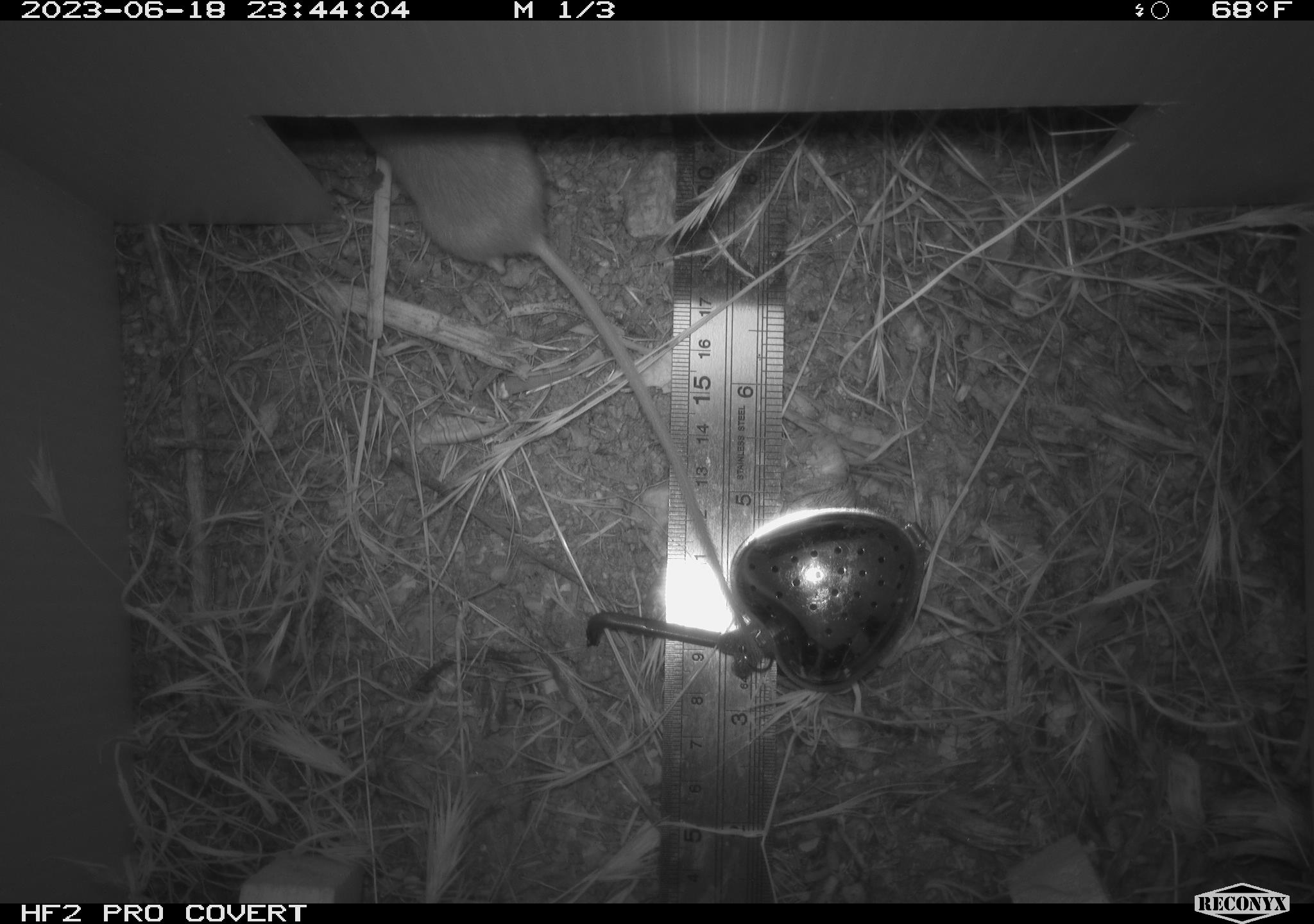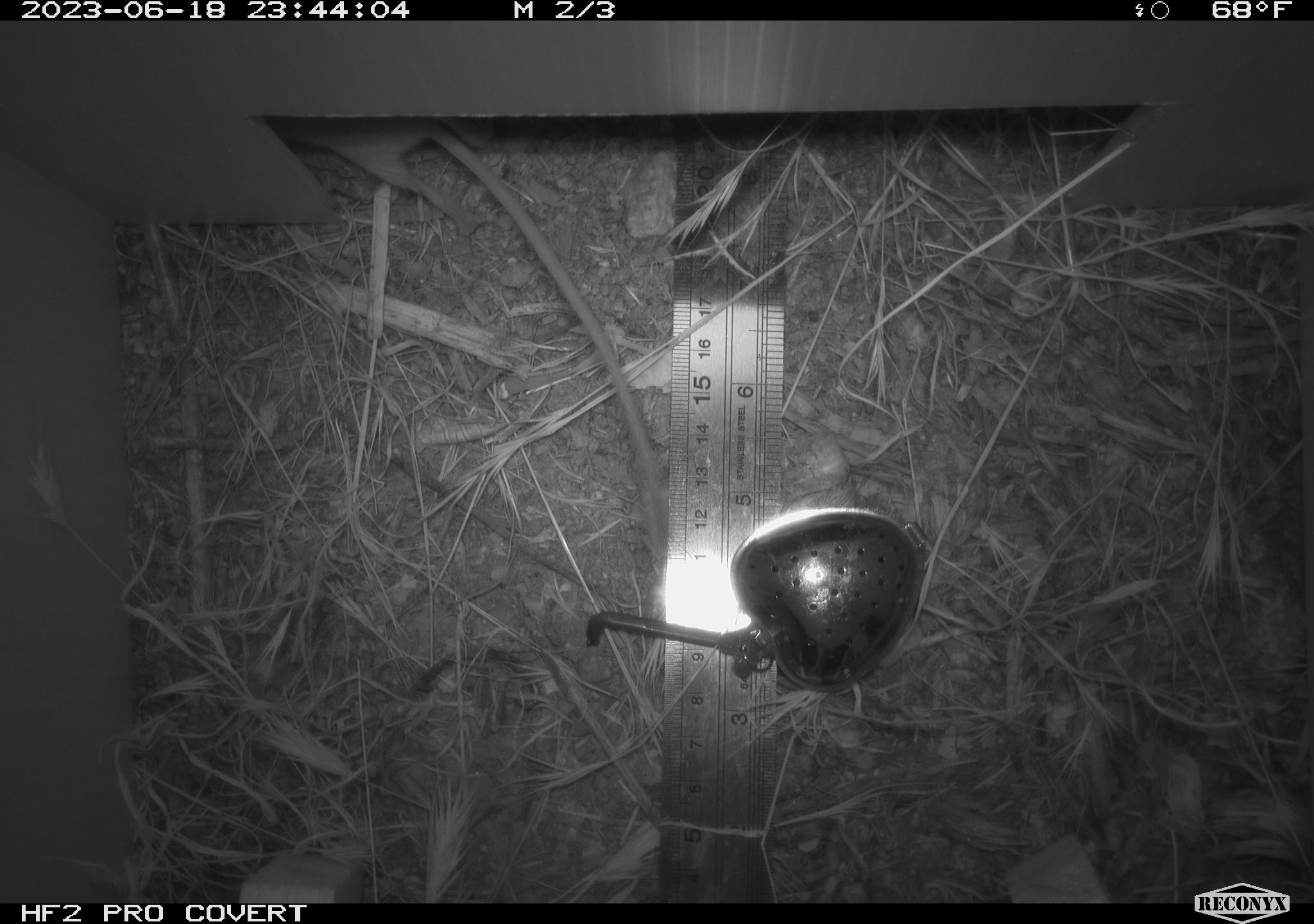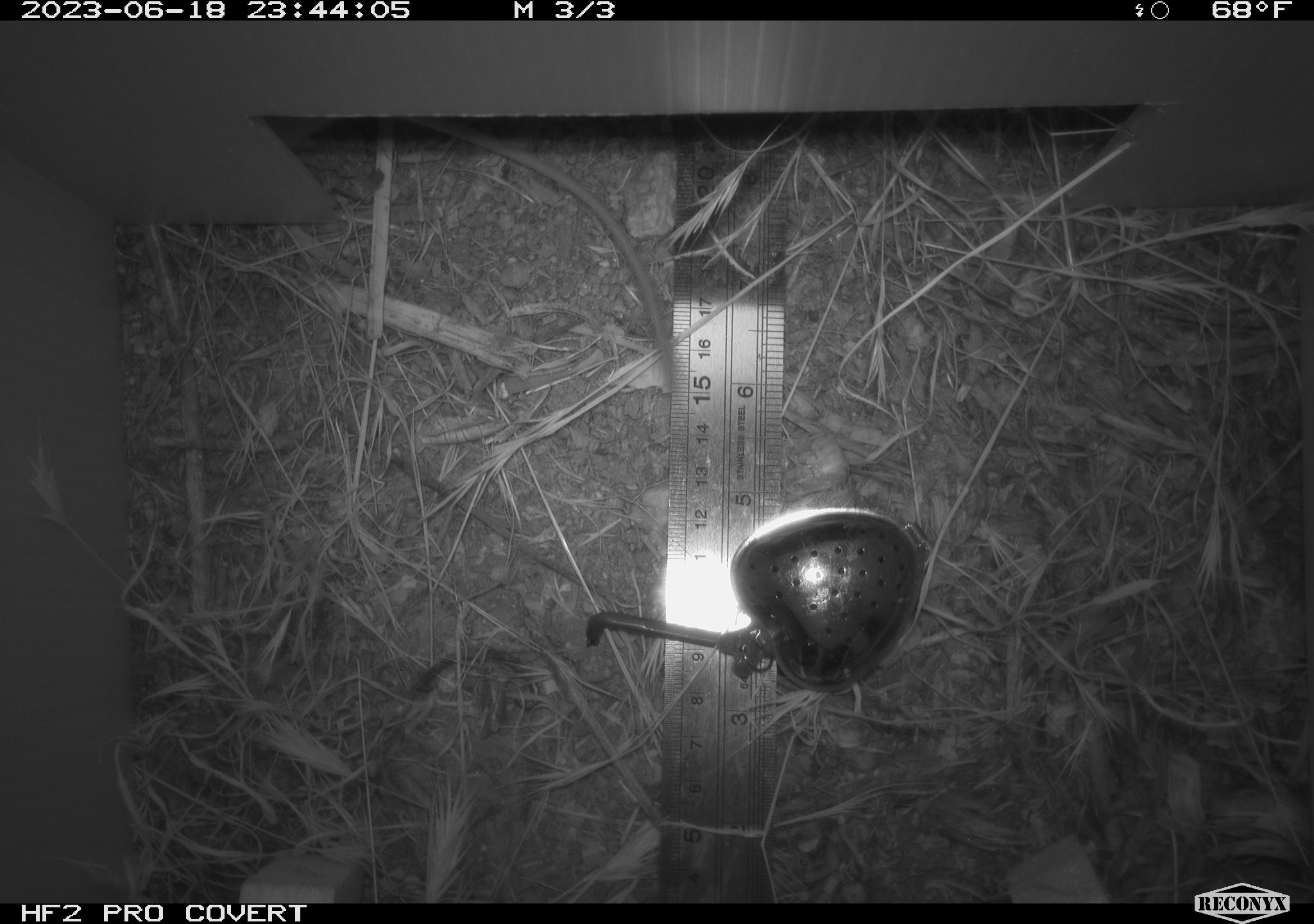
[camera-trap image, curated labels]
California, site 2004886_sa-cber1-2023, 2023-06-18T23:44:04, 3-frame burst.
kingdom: Animalia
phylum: Chordata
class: Mammalia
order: Rodentia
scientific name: Rodentia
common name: mouse species